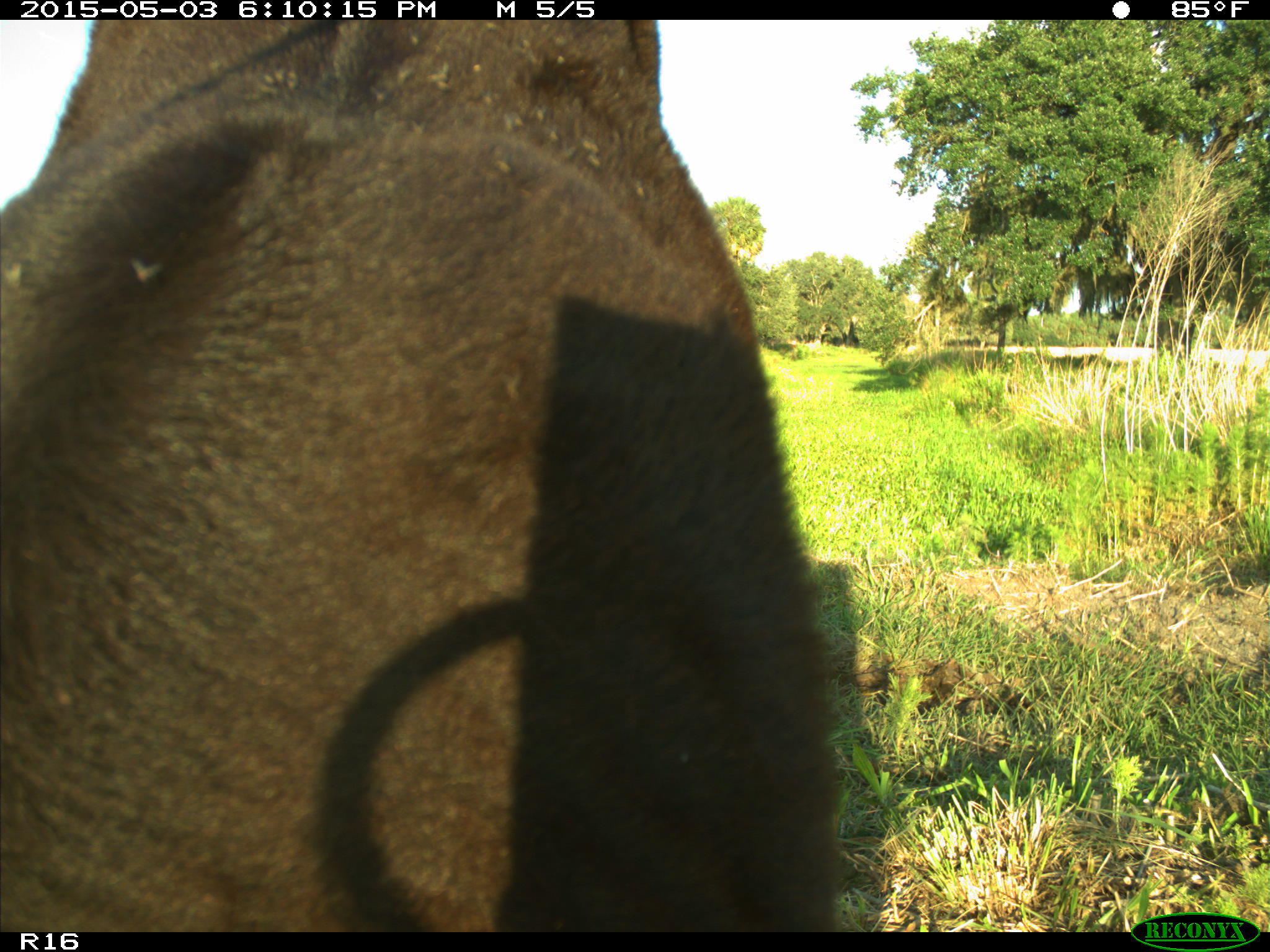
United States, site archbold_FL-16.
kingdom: Animalia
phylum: Chordata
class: Mammalia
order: Artiodactyla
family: Bovidae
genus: Bos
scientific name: Bos taurus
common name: domestic cow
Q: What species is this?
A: Bos taurus (domestic cow).